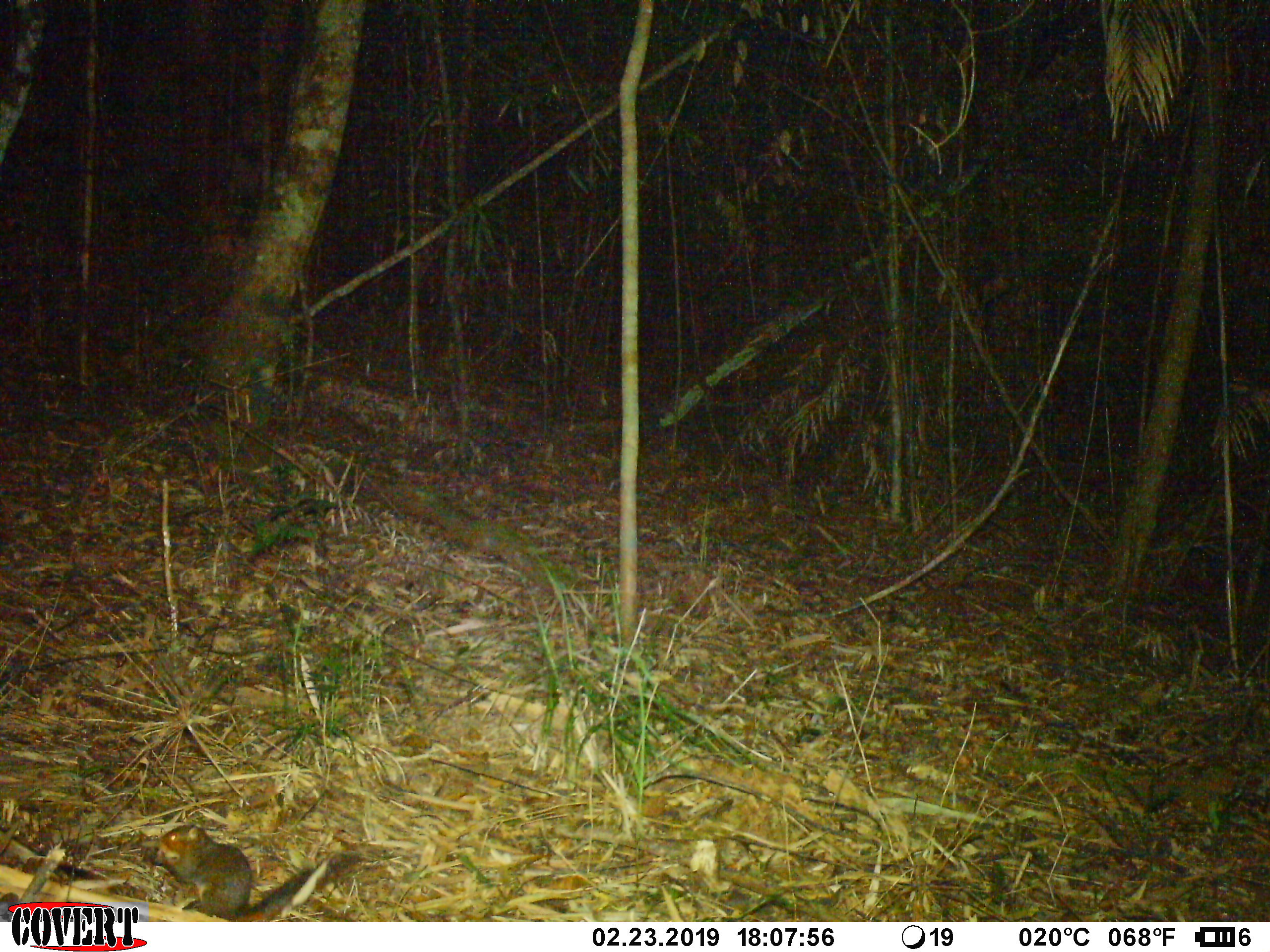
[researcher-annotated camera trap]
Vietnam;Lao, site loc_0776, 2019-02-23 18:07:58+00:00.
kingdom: Animalia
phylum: Chordata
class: Mammalia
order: Rodentia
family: Sciuridae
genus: Dremomys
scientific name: Dremomys rufigenis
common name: red-cheeked squirrel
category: red cheeked squirrel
Red cheeked squirrel (red-cheeked squirrel) (Dremomys rufigenis). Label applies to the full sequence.